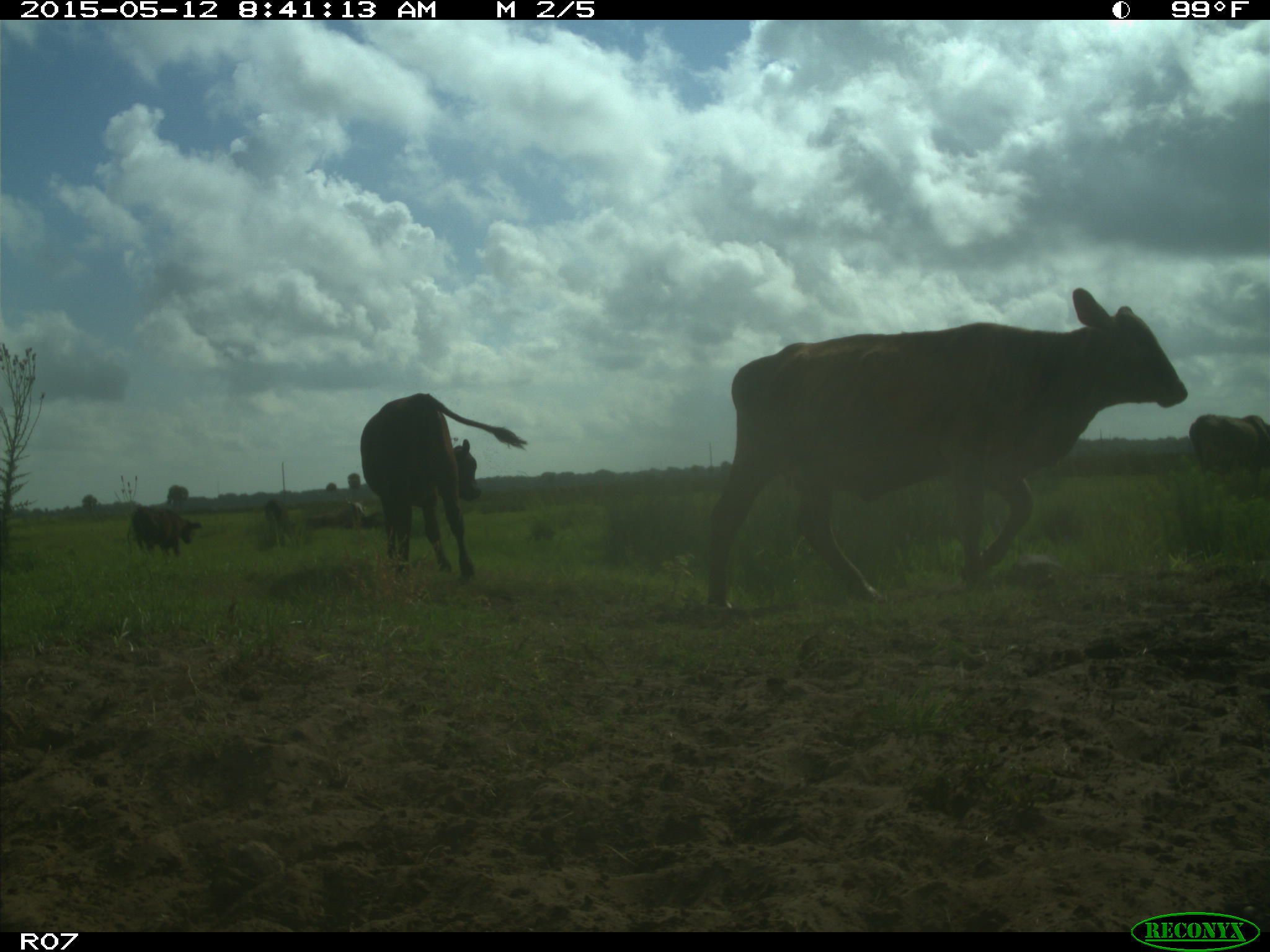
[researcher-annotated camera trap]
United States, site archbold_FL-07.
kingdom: Animalia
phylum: Chordata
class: Mammalia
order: Artiodactyla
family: Bovidae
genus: Bos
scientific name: Bos taurus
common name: domestic cow